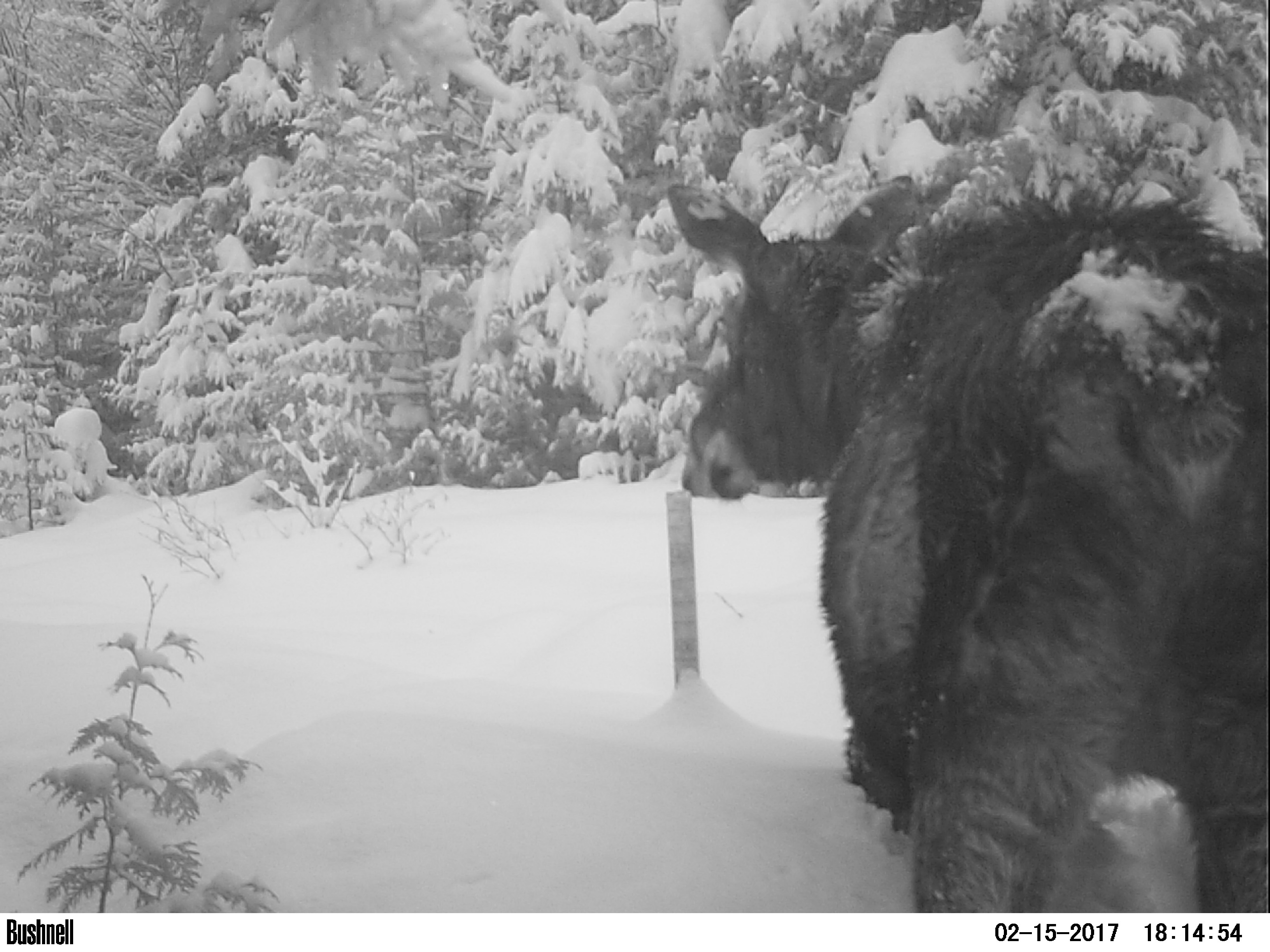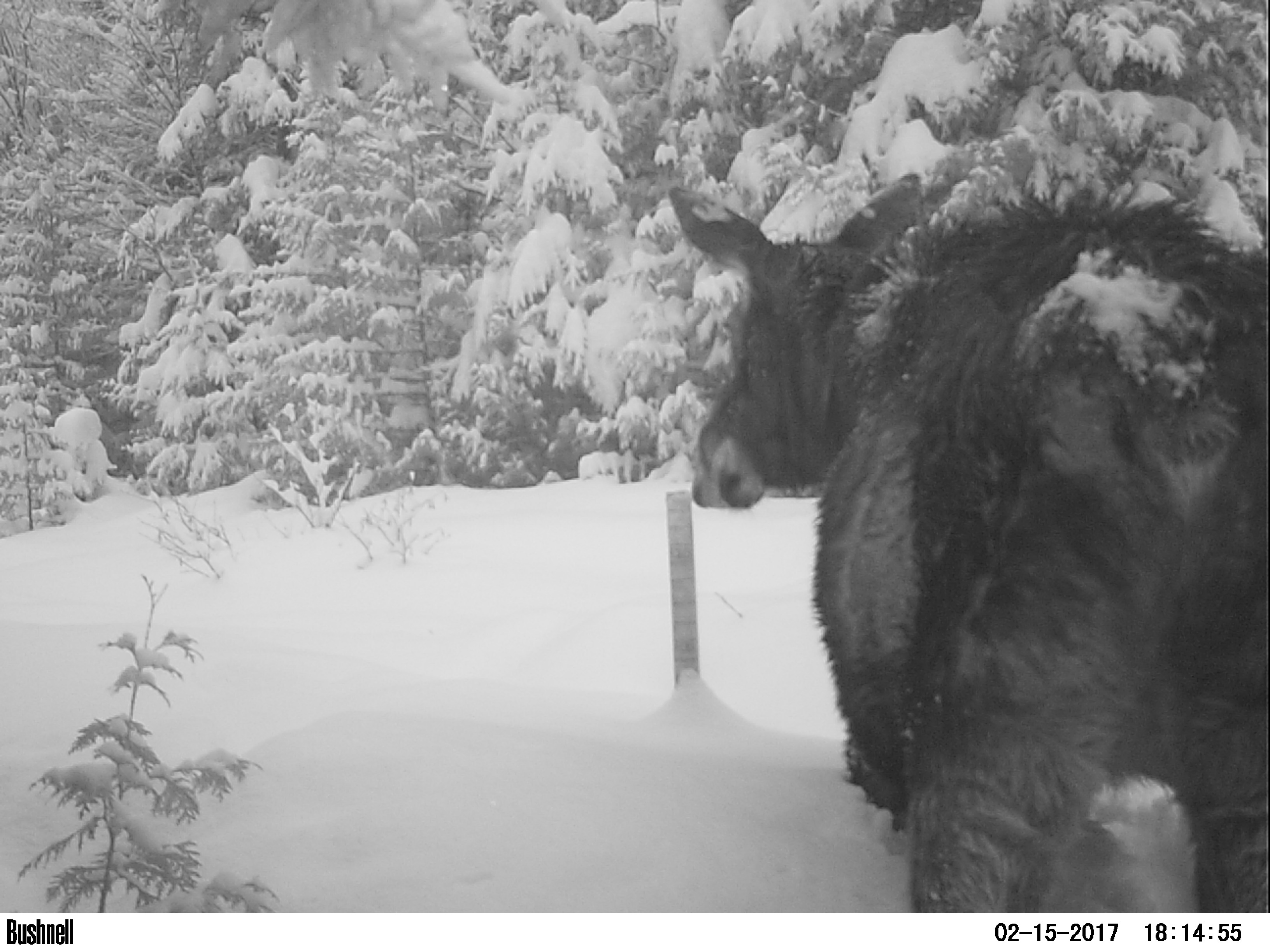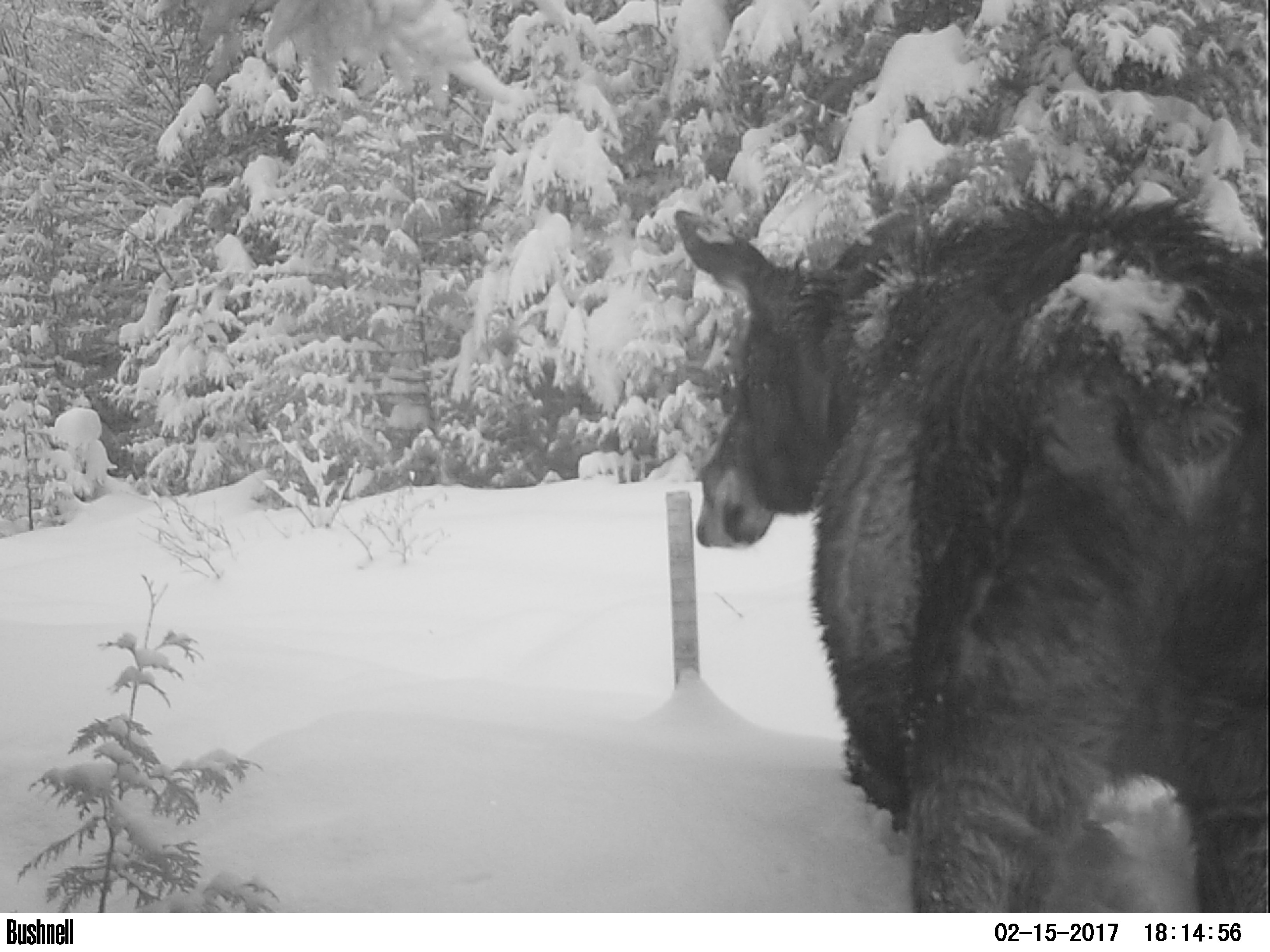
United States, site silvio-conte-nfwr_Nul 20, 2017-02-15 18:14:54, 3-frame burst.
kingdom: Animalia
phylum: Chordata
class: Mammalia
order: Artiodactyla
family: Cervidae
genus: Alces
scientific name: Alces alces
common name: moose